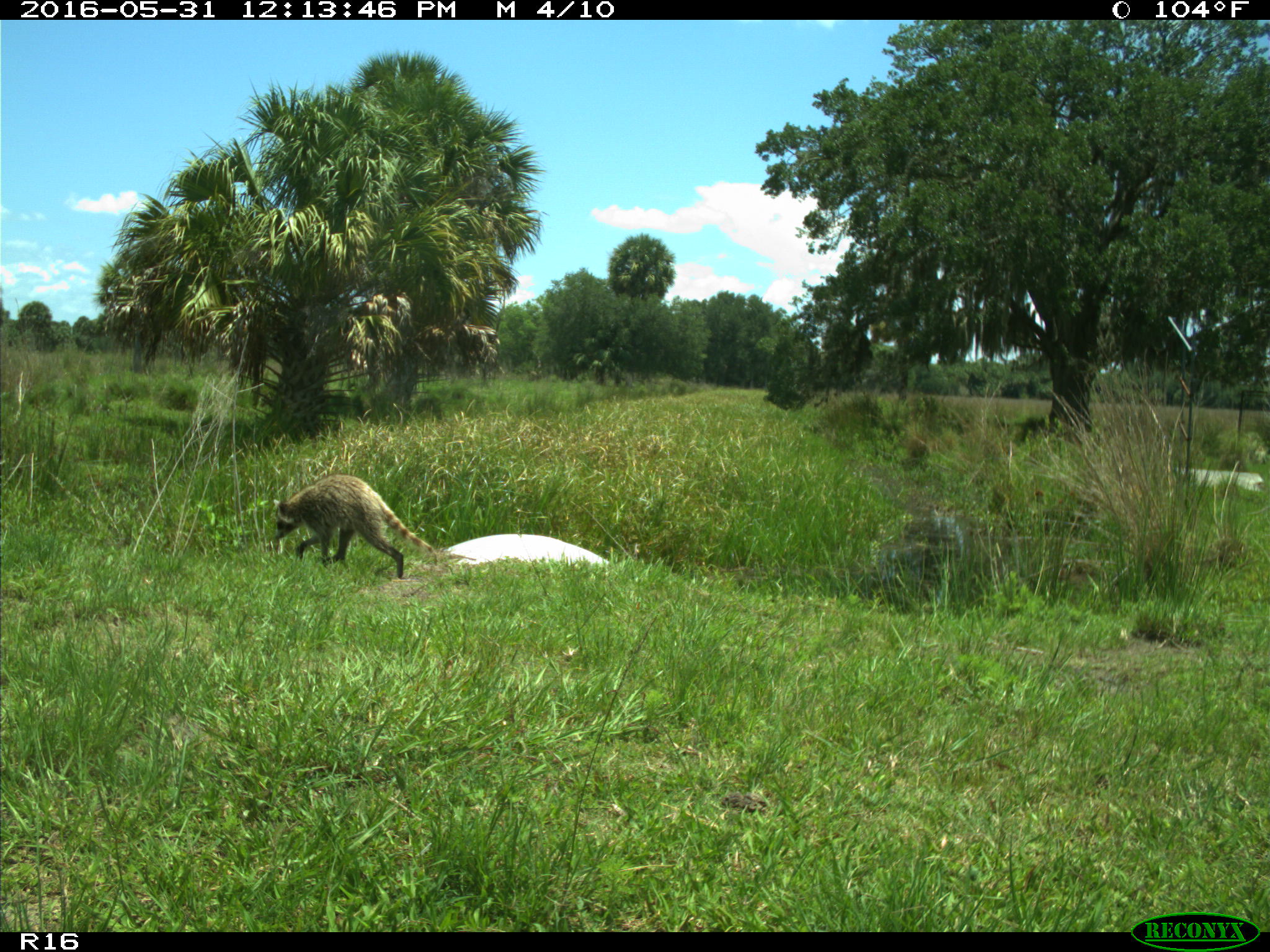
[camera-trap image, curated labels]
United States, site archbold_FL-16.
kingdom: Animalia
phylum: Chordata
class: Mammalia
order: Carnivora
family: Procyonidae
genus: Procyon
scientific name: Procyon lotor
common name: common raccoon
Procyon lotor (common raccoon).